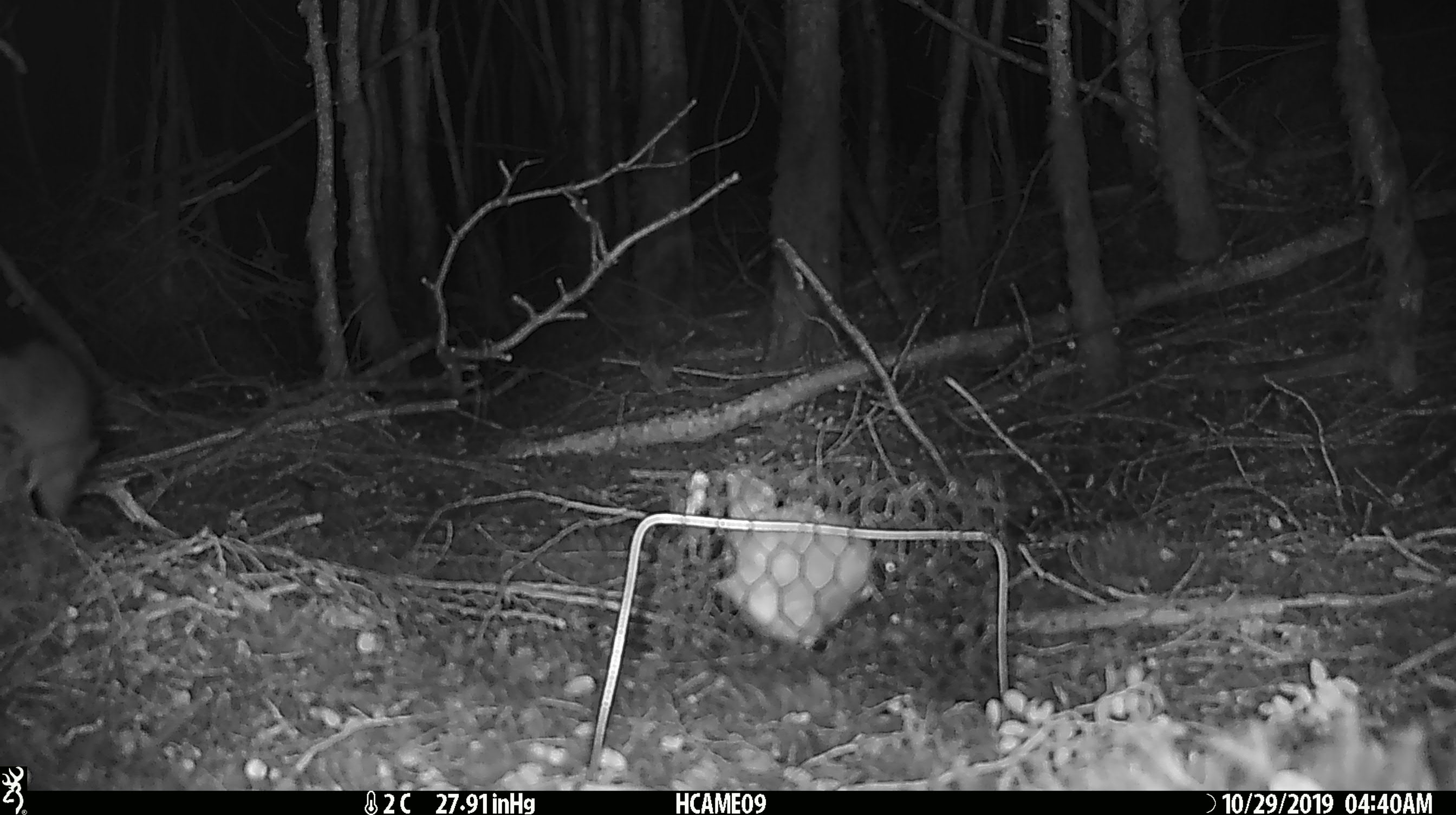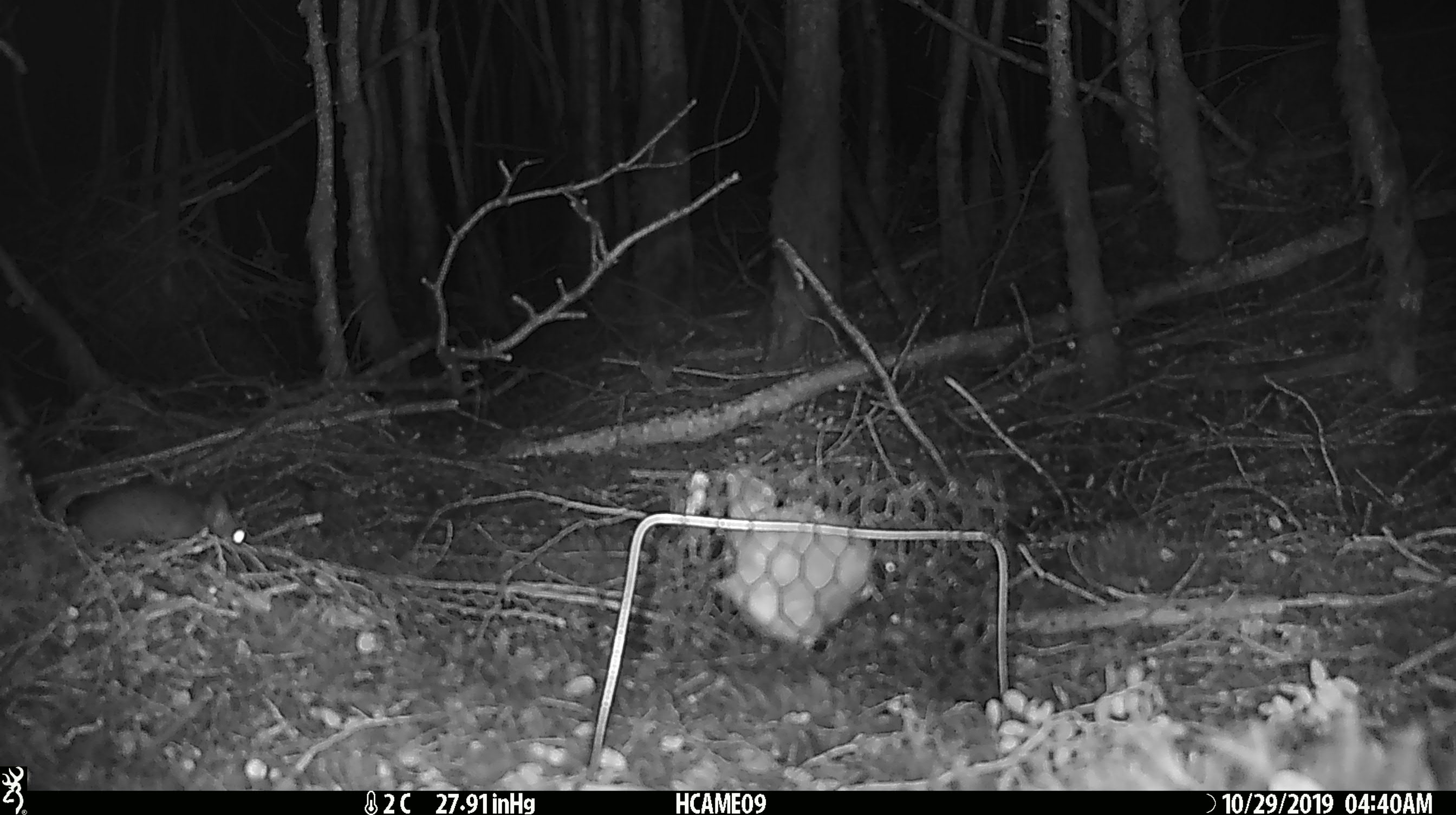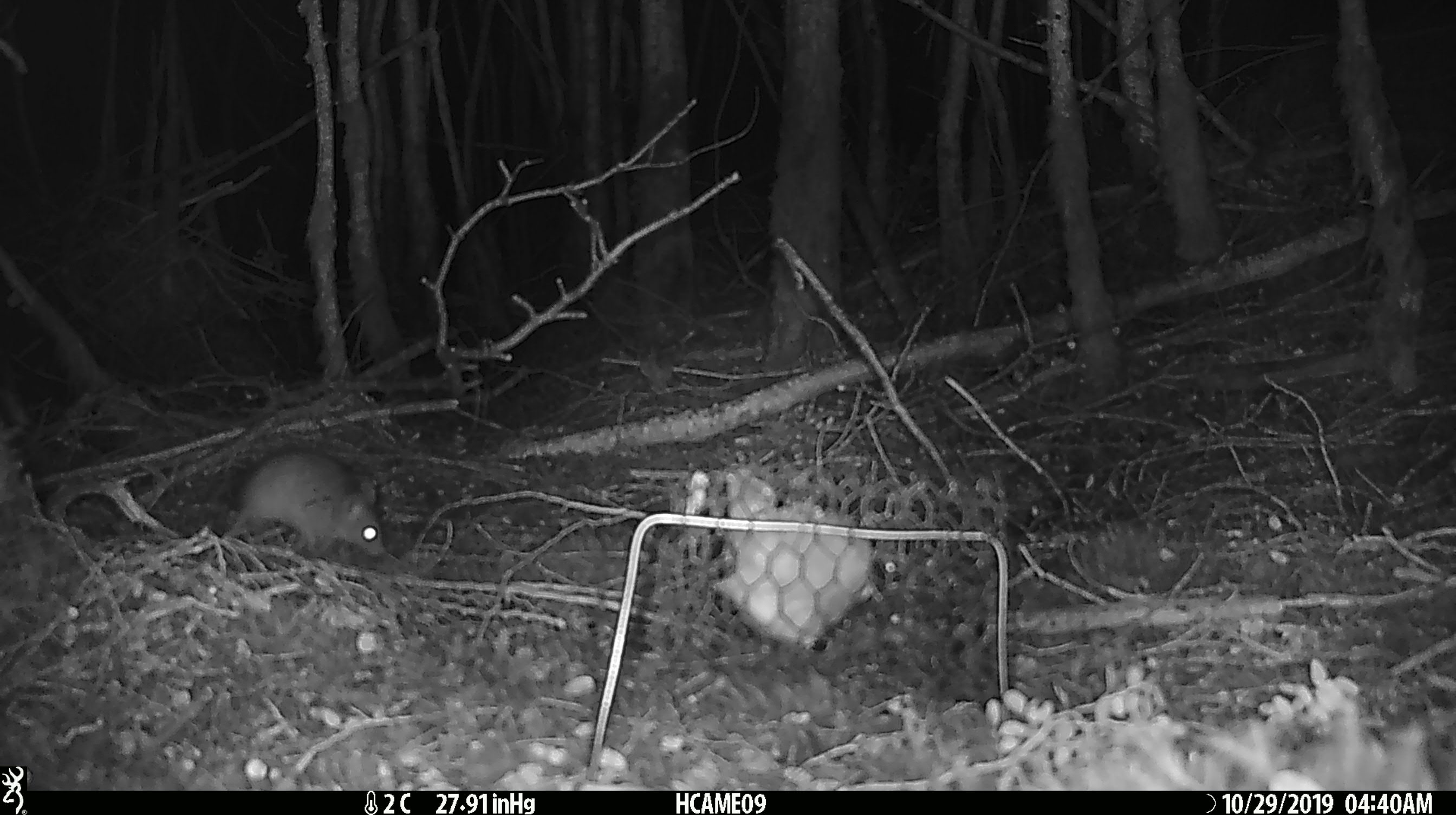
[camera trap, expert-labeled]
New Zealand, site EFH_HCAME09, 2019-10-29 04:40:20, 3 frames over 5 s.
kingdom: Animalia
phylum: Chordata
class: Mammalia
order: Rodentia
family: Muridae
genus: Rattus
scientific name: Rattus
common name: rat